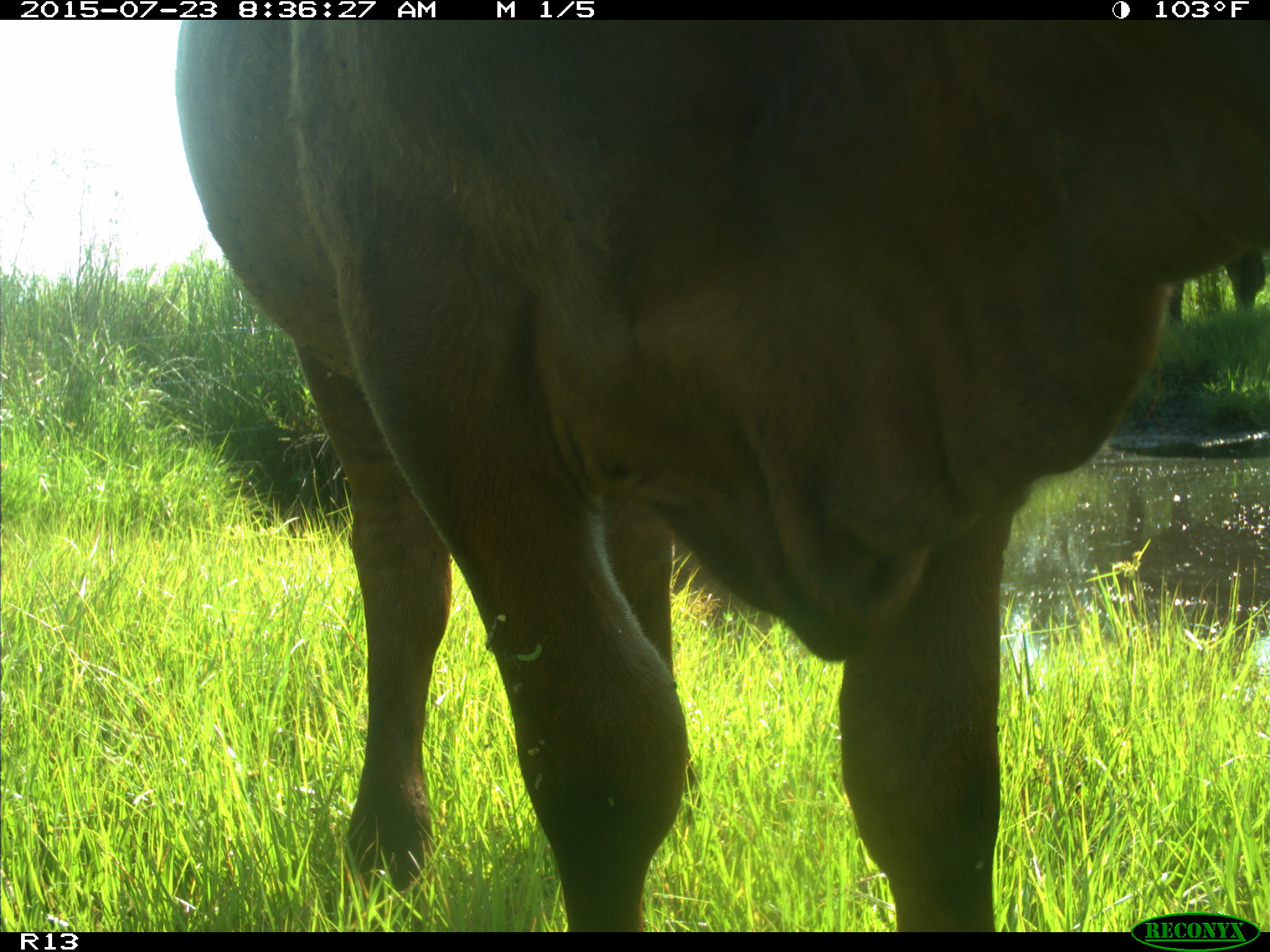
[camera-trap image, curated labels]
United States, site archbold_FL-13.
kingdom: Animalia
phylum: Chordata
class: Mammalia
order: Artiodactyla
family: Bovidae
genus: Bos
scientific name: Bos taurus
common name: domestic cow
Bos taurus (domestic cow).